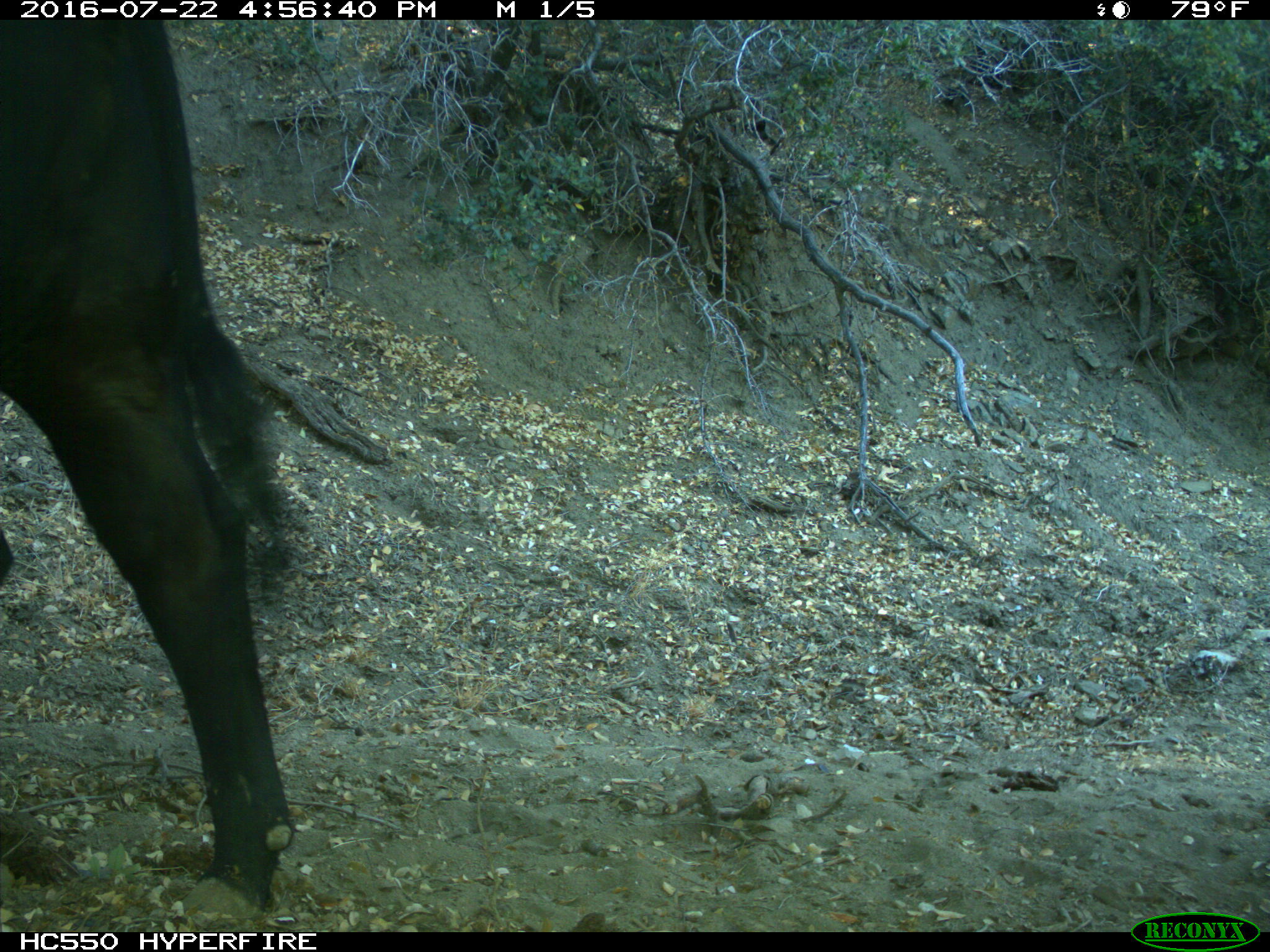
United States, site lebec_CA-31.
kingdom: Animalia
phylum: Chordata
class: Mammalia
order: Artiodactyla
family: Bovidae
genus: Bos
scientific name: Bos taurus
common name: domestic cow